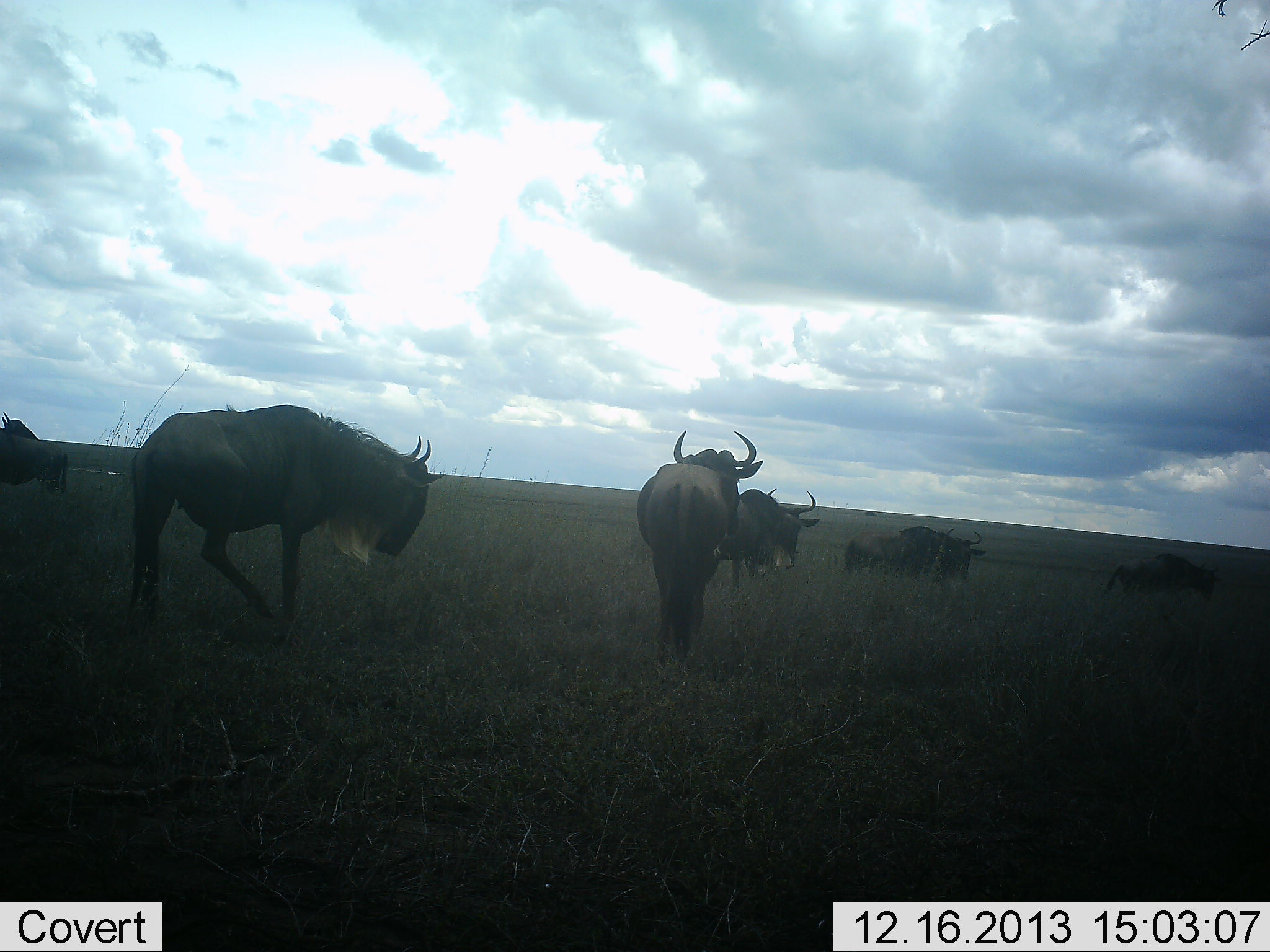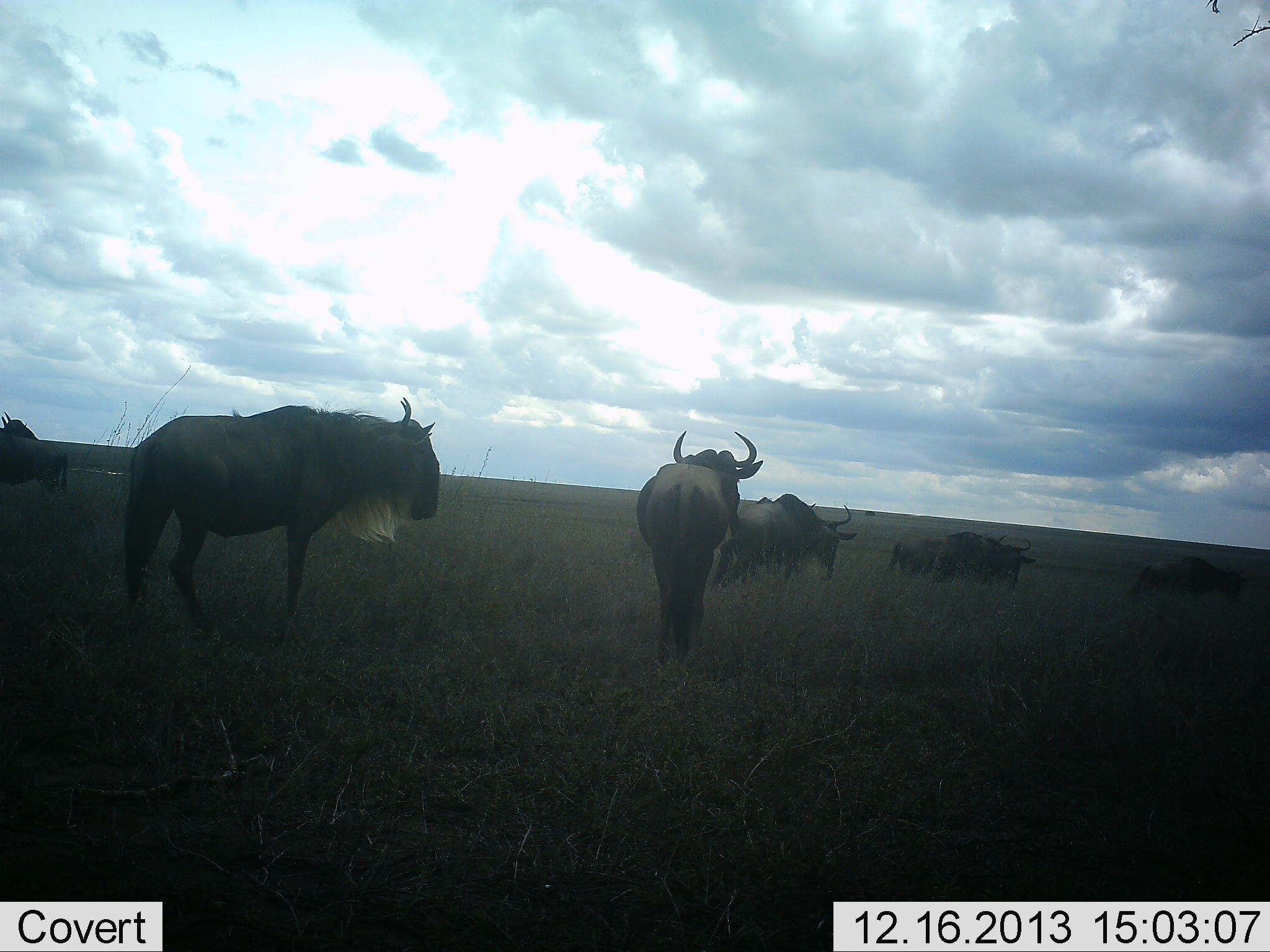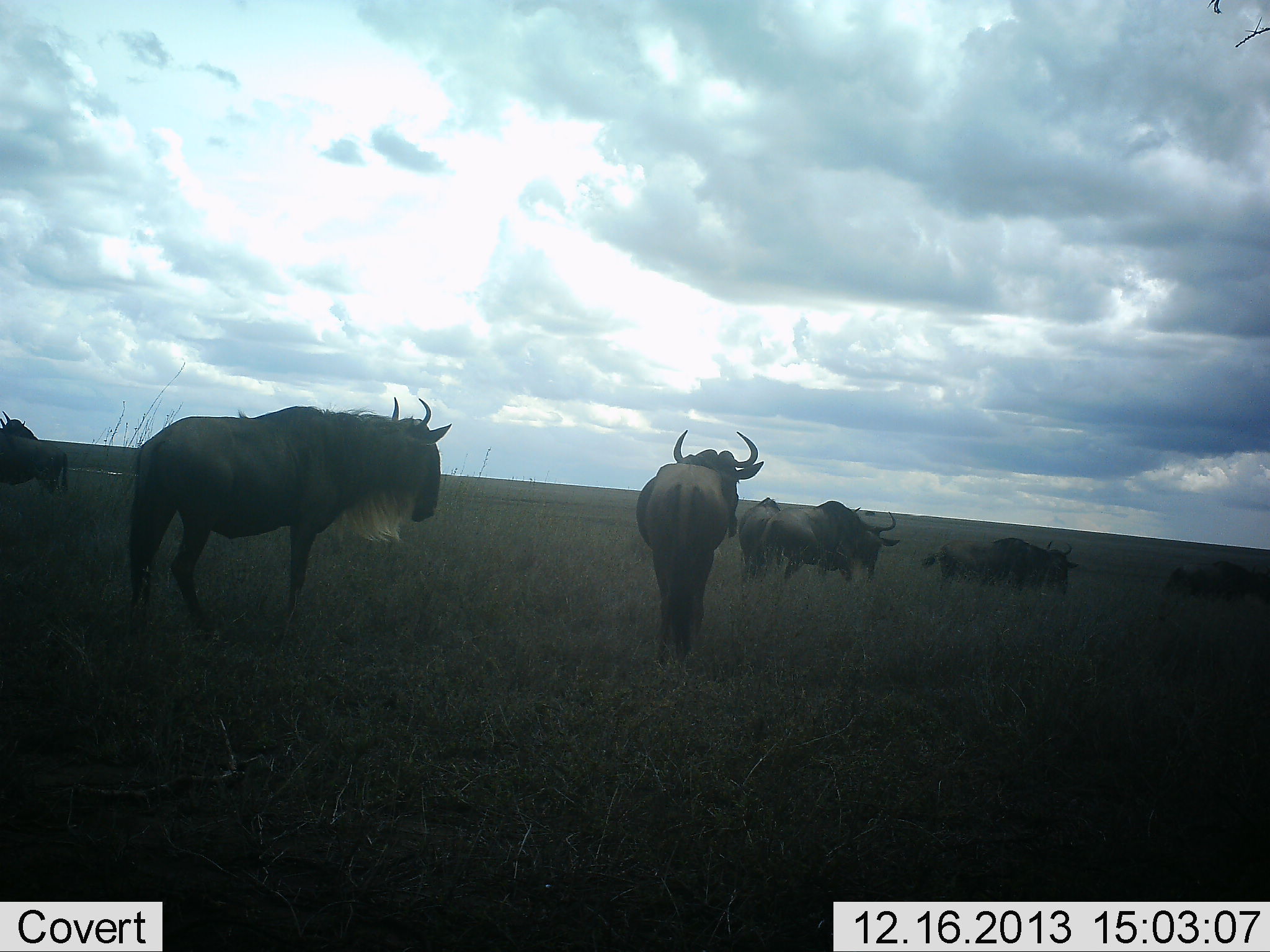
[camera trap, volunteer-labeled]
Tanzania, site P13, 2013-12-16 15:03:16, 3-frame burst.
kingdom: Animalia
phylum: Chordata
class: Mammalia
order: Artiodactyla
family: Bovidae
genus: Connochaetes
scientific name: Connochaetes taurinus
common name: blue wildebeest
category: wildebeest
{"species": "wildebeest (blue wildebeest) (Connochaetes taurinus)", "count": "8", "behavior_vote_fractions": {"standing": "70%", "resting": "0%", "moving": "80%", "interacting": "0%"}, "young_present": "0%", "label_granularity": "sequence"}